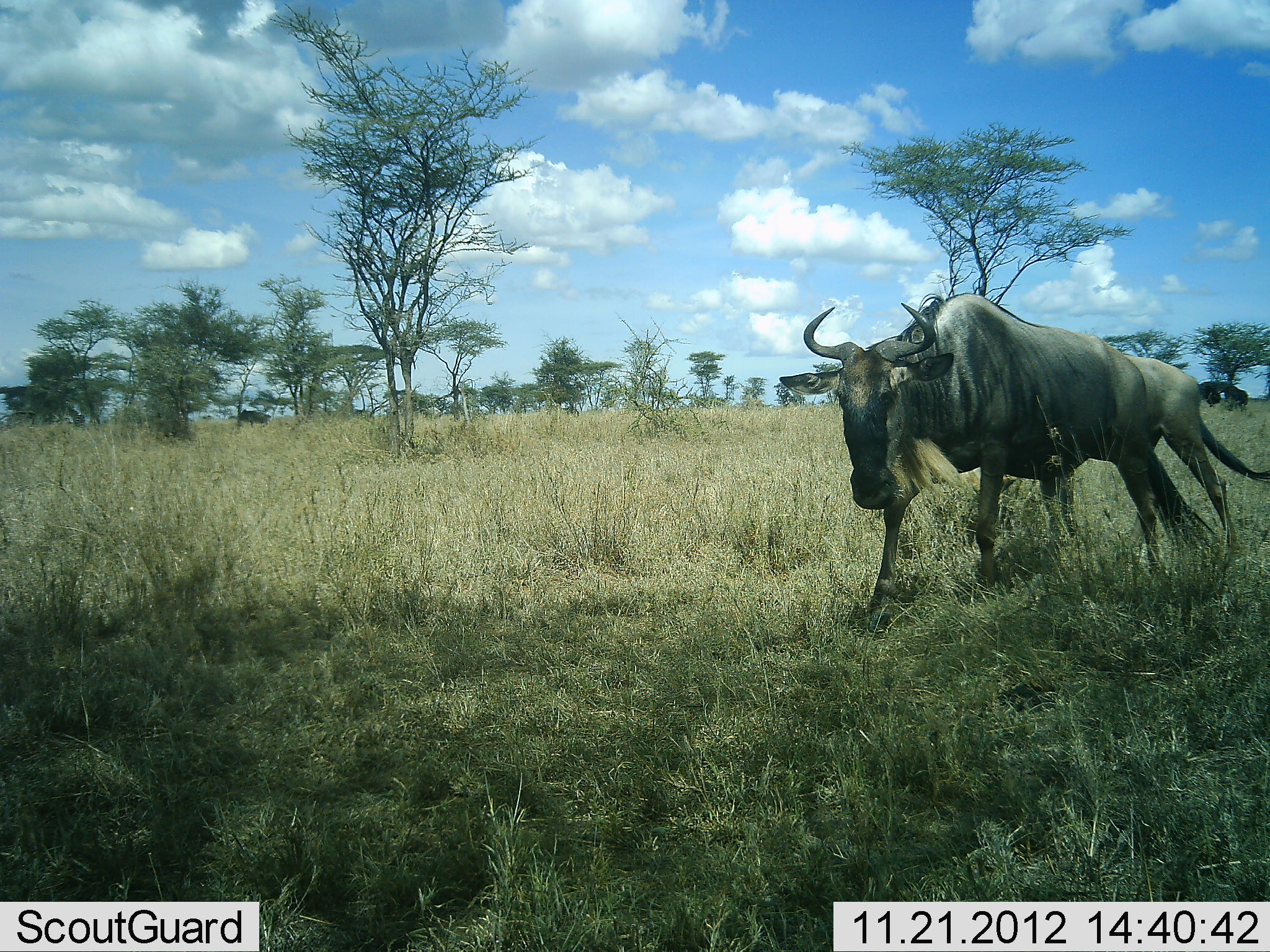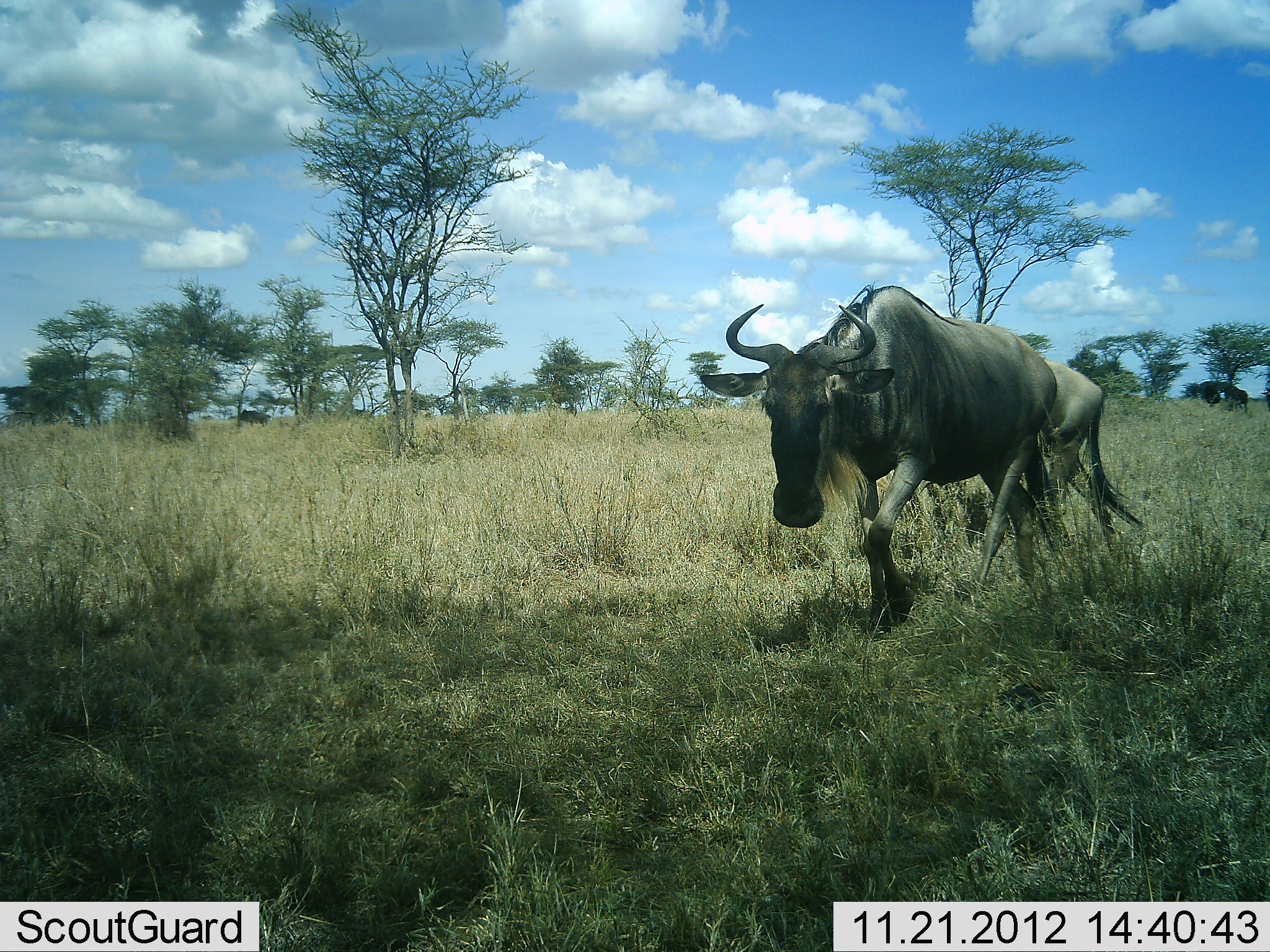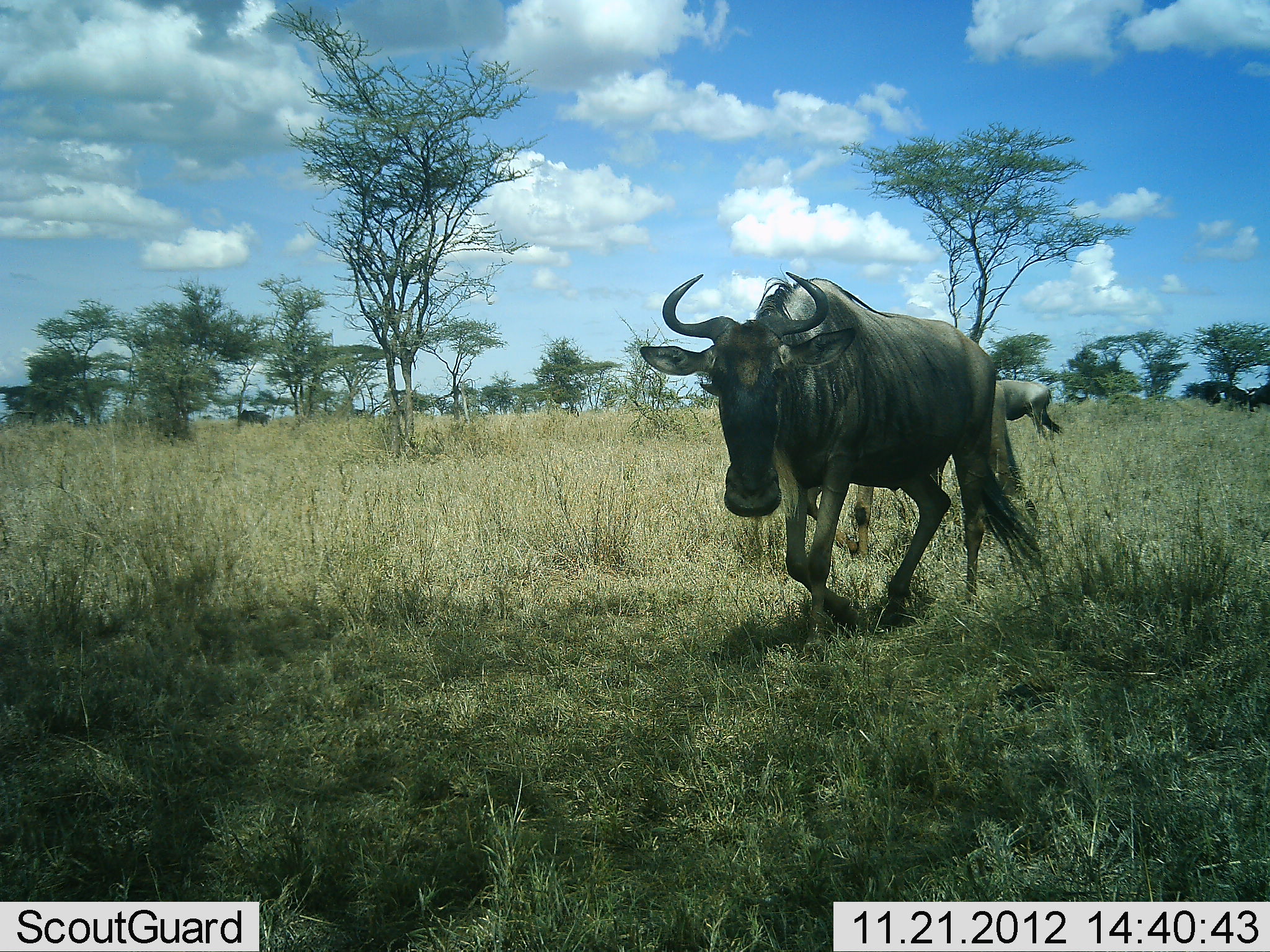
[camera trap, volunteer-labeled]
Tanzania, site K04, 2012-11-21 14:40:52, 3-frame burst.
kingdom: Animalia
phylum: Chordata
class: Mammalia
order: Artiodactyla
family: Bovidae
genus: Connochaetes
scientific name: Connochaetes taurinus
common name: blue wildebeest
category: wildebeest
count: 2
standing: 9%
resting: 0%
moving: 100%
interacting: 0%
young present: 0%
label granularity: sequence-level